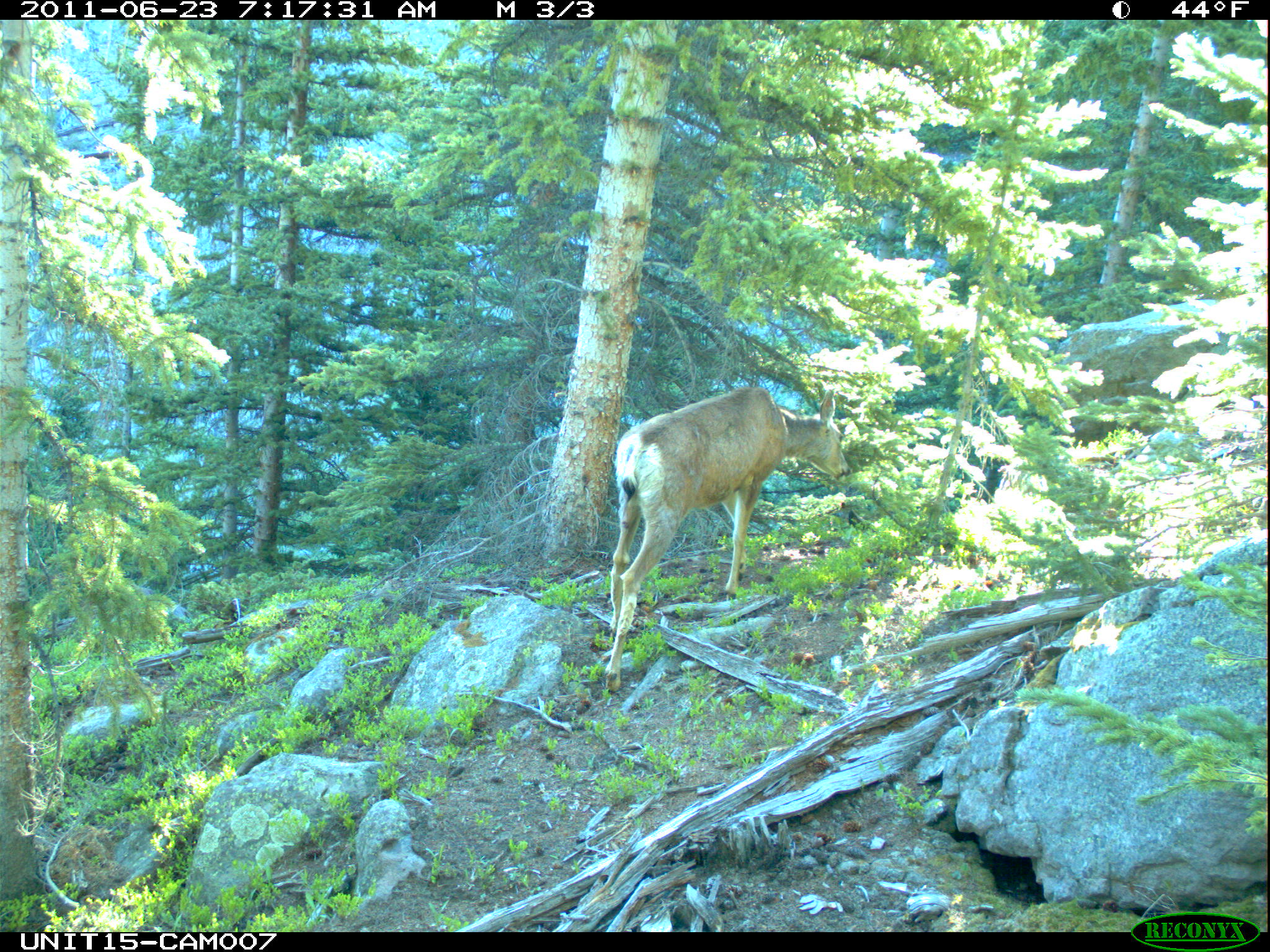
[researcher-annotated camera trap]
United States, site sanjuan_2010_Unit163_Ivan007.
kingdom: Animalia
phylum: Chordata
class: Mammalia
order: Artiodactyla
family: Cervidae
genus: Odocoileus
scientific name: Odocoileus hemionus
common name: mule deer